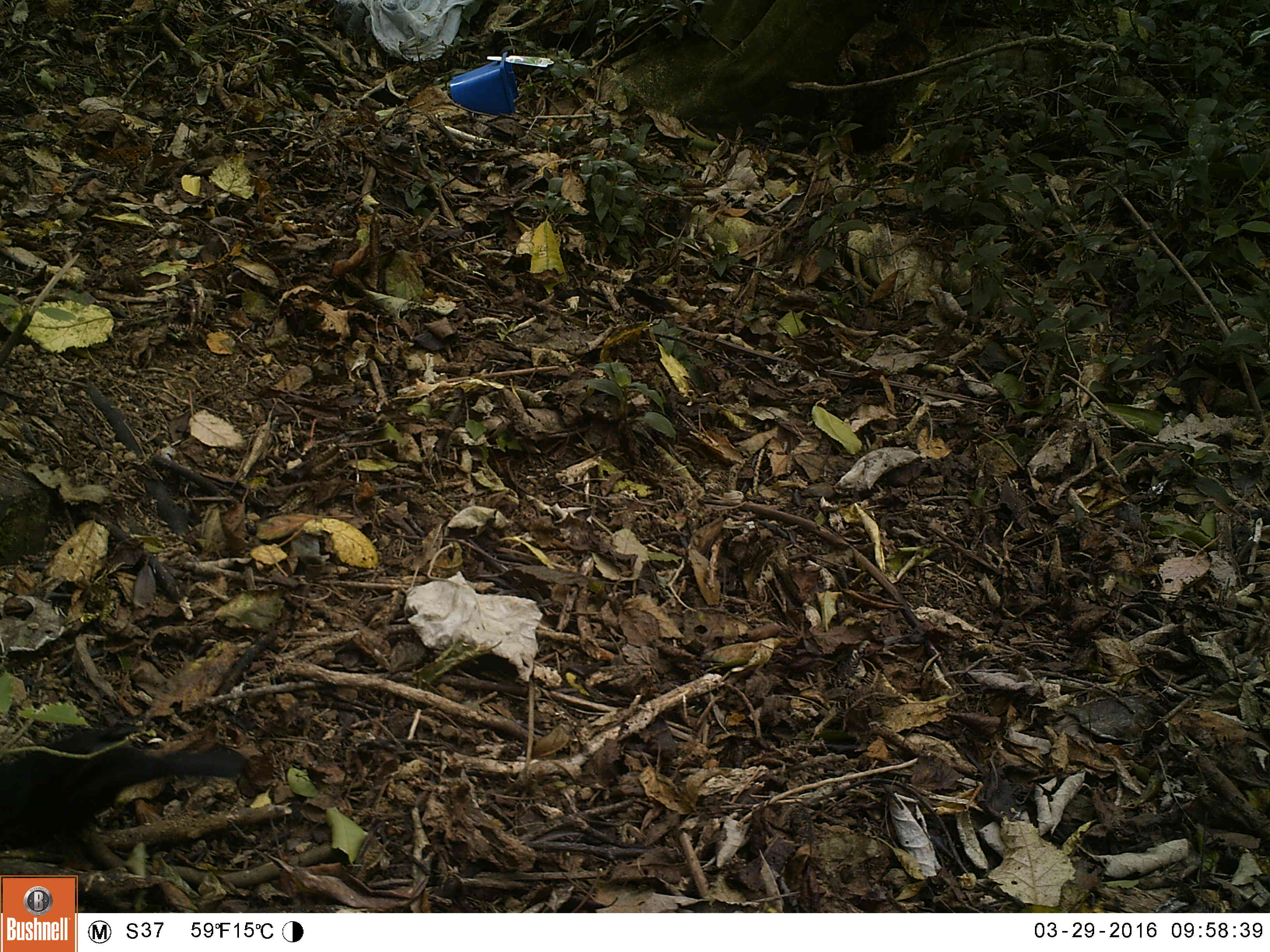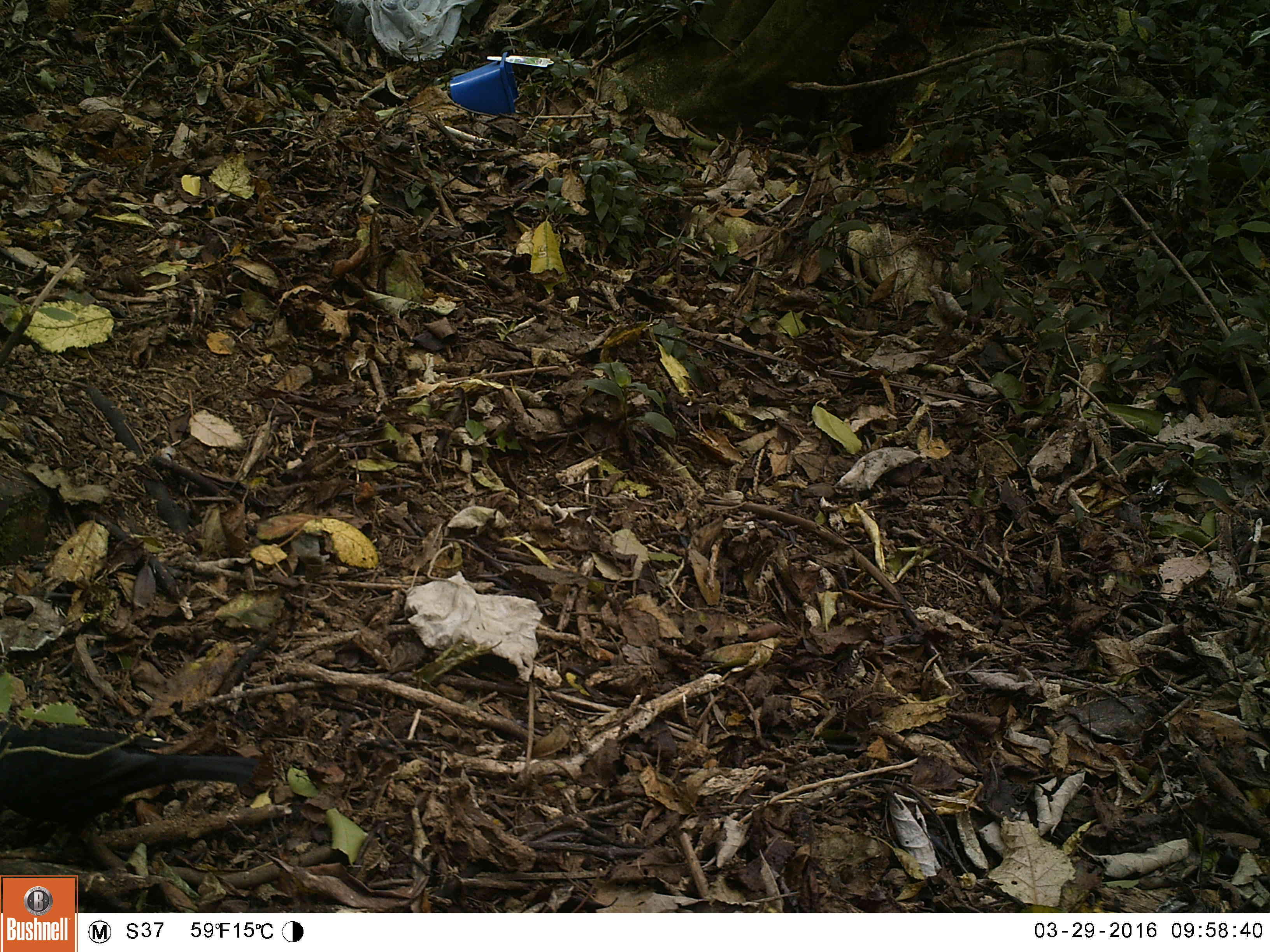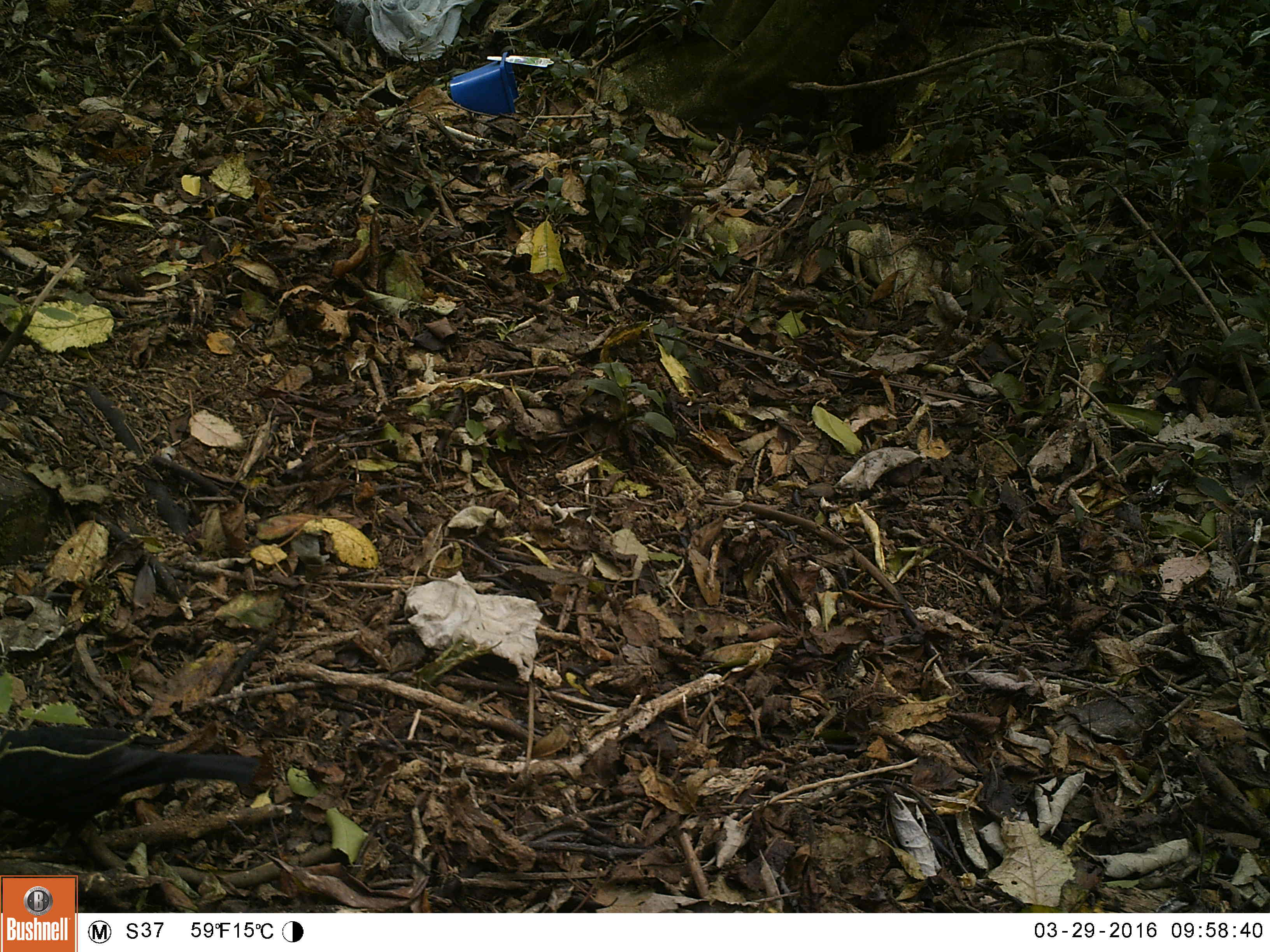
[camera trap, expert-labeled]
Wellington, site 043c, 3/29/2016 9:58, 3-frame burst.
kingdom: Animalia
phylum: Chordata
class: Aves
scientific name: Aves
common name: bird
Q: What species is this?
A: Bird (Aves).